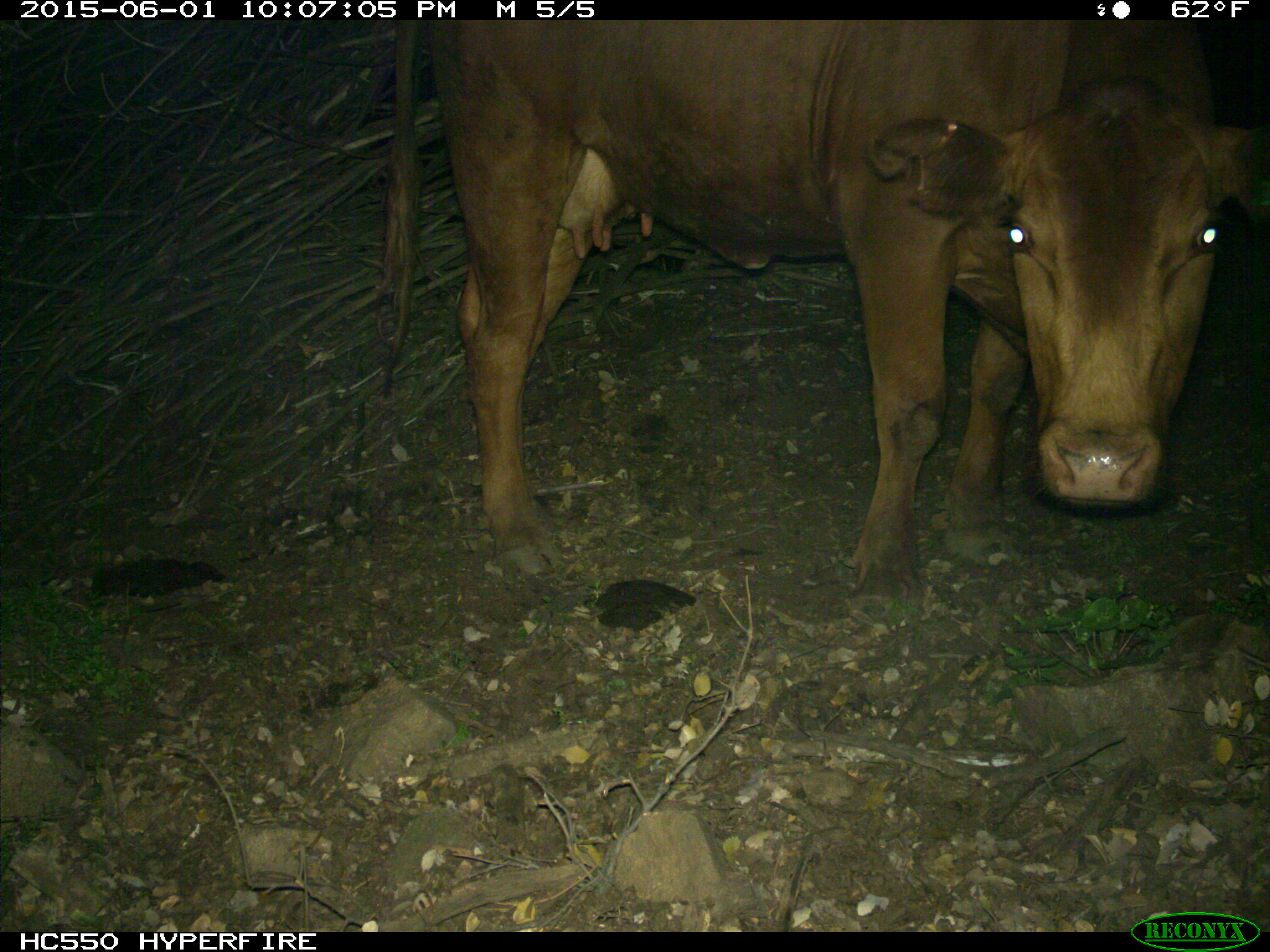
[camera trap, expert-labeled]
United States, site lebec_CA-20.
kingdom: Animalia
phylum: Chordata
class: Mammalia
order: Artiodactyla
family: Bovidae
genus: Bos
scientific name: Bos taurus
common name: domestic cow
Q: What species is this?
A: Bos taurus (domestic cow).